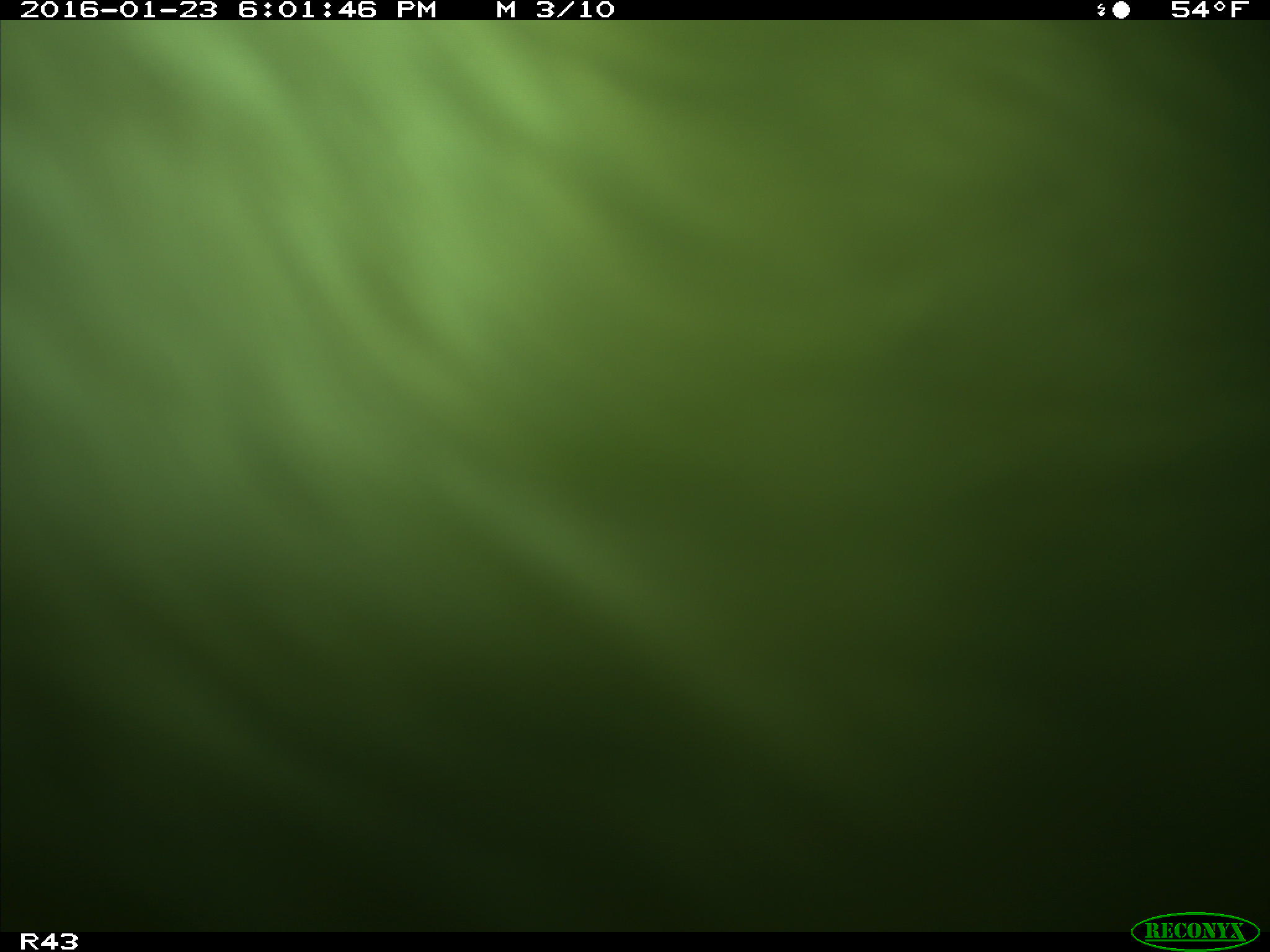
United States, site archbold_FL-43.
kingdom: Animalia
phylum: Chordata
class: Mammalia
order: Artiodactyla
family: Bovidae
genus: Bos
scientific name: Bos taurus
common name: domestic cow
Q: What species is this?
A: Bos taurus (domestic cow).